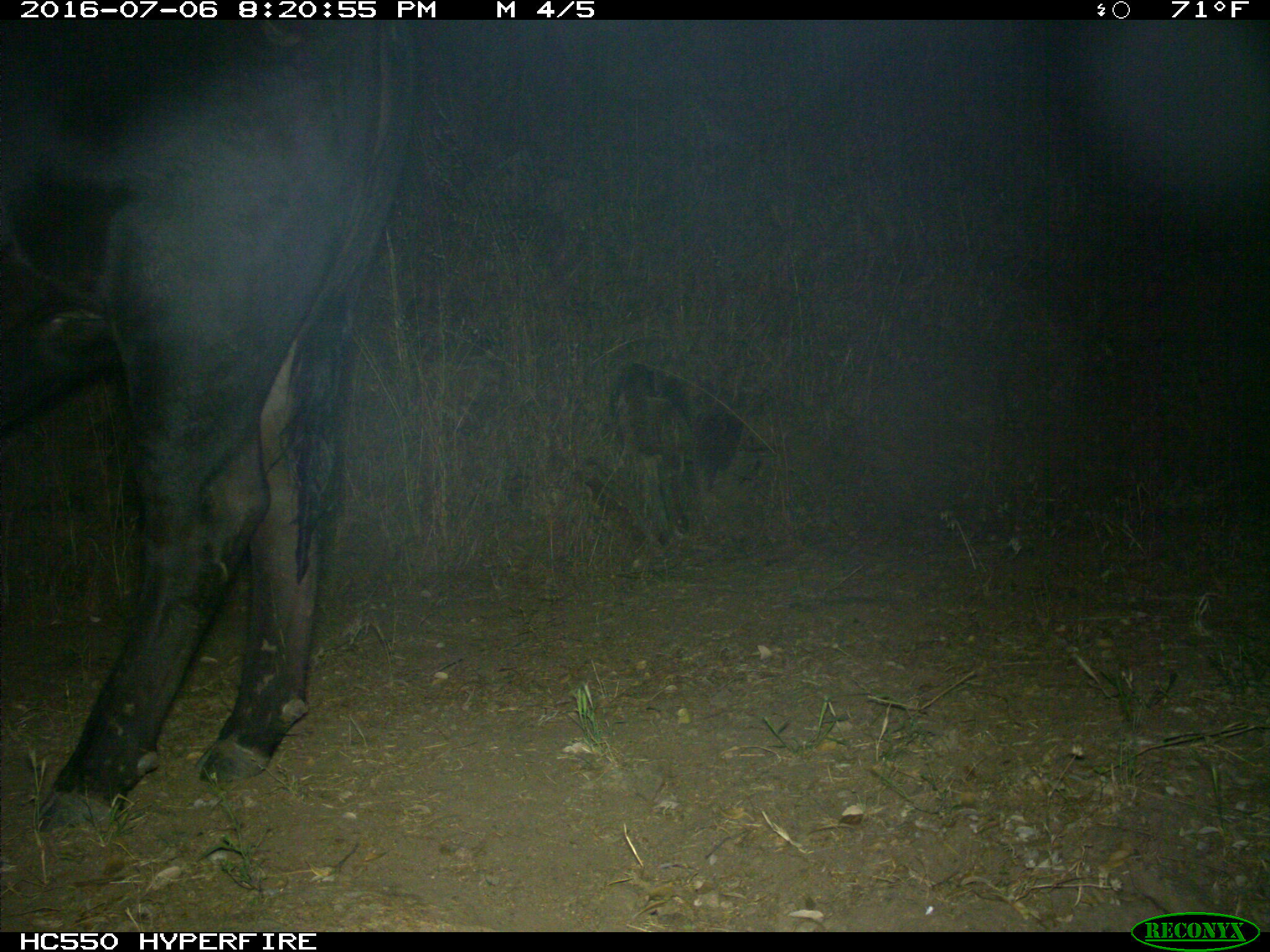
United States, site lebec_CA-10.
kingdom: Animalia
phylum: Chordata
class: Mammalia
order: Artiodactyla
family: Bovidae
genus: Bos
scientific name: Bos taurus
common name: domestic cow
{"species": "Bos taurus (domestic cow)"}